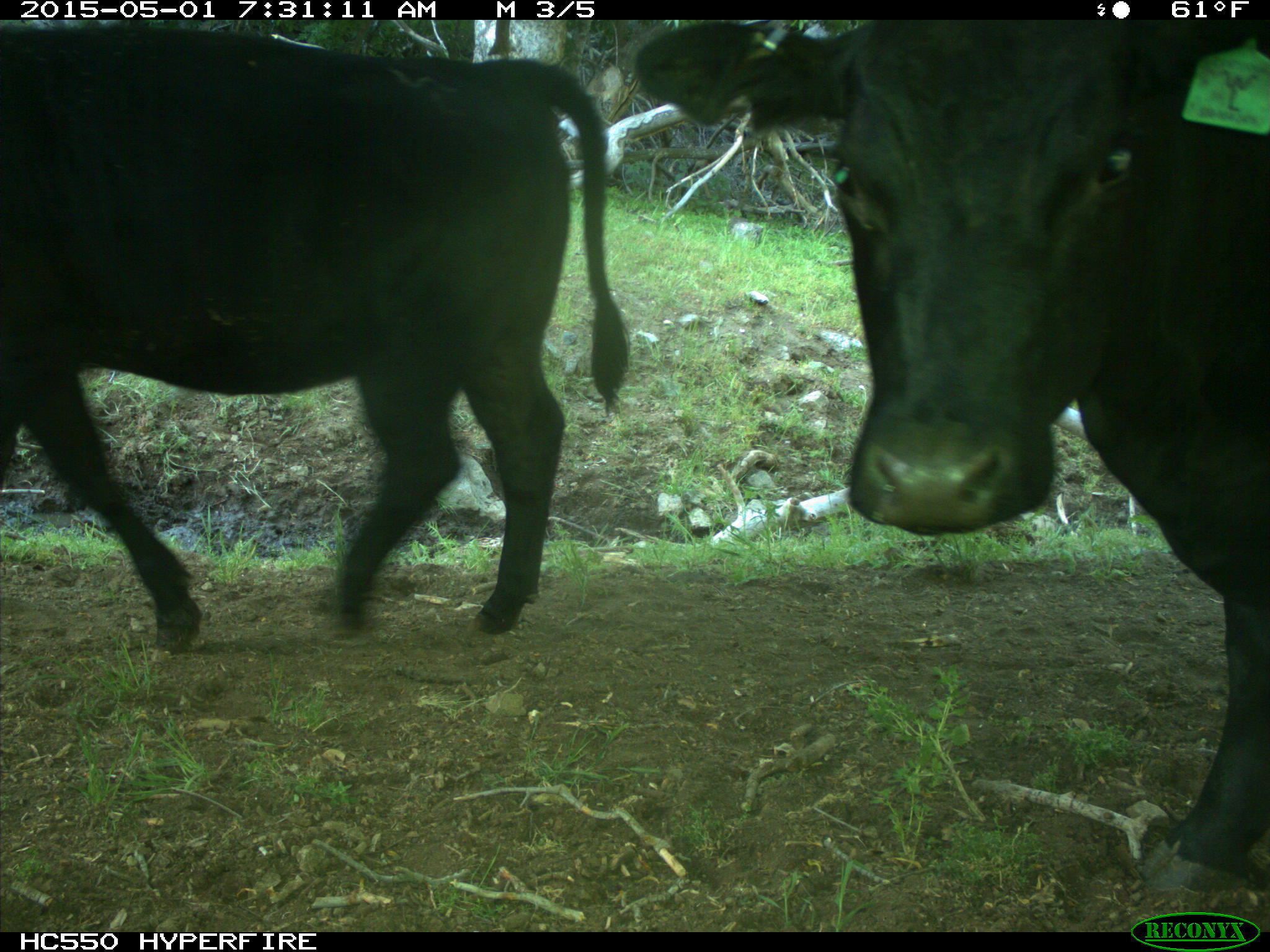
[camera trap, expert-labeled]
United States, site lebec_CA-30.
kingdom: Animalia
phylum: Chordata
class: Mammalia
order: Artiodactyla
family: Bovidae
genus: Bos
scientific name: Bos taurus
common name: domestic cow